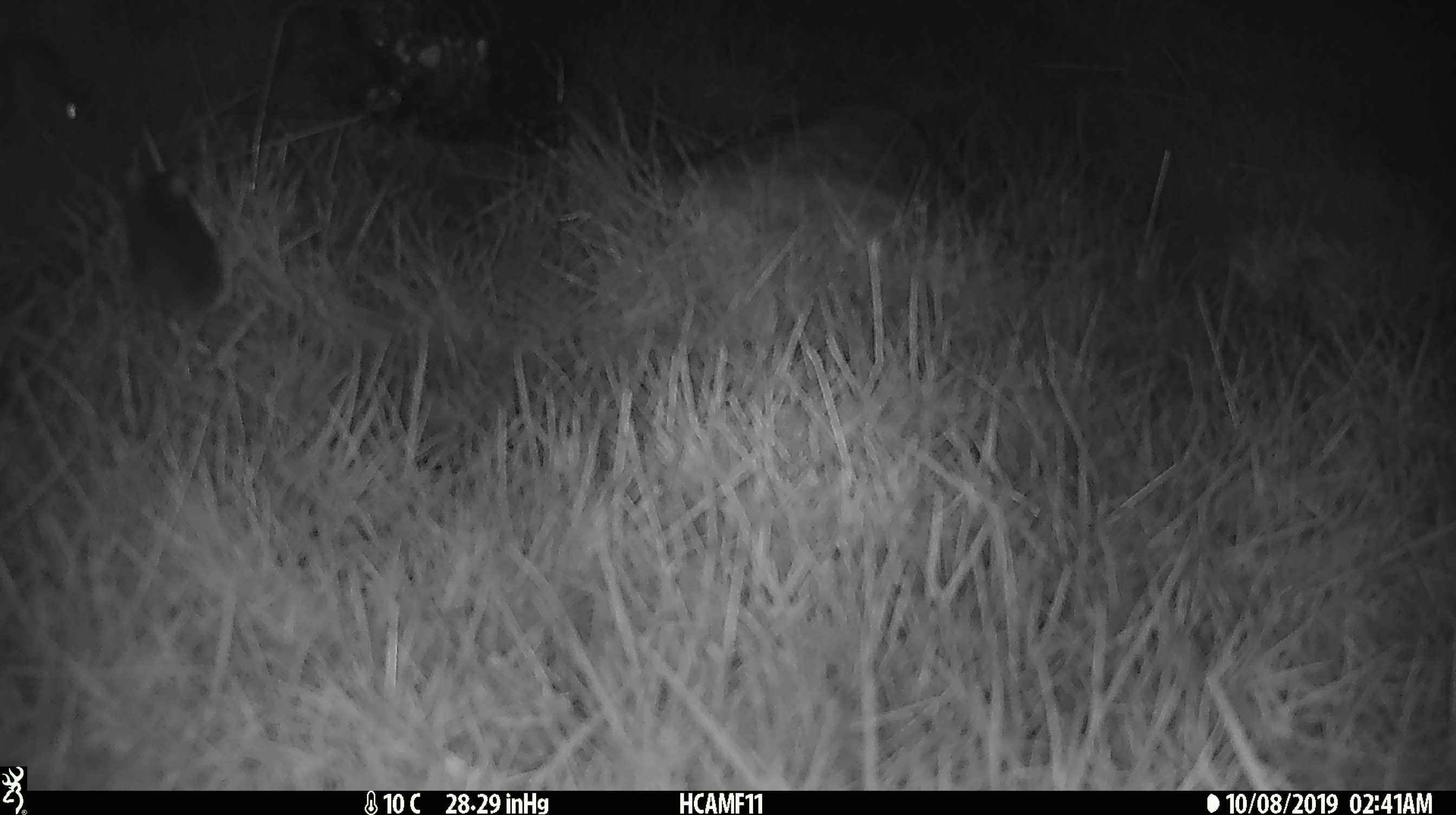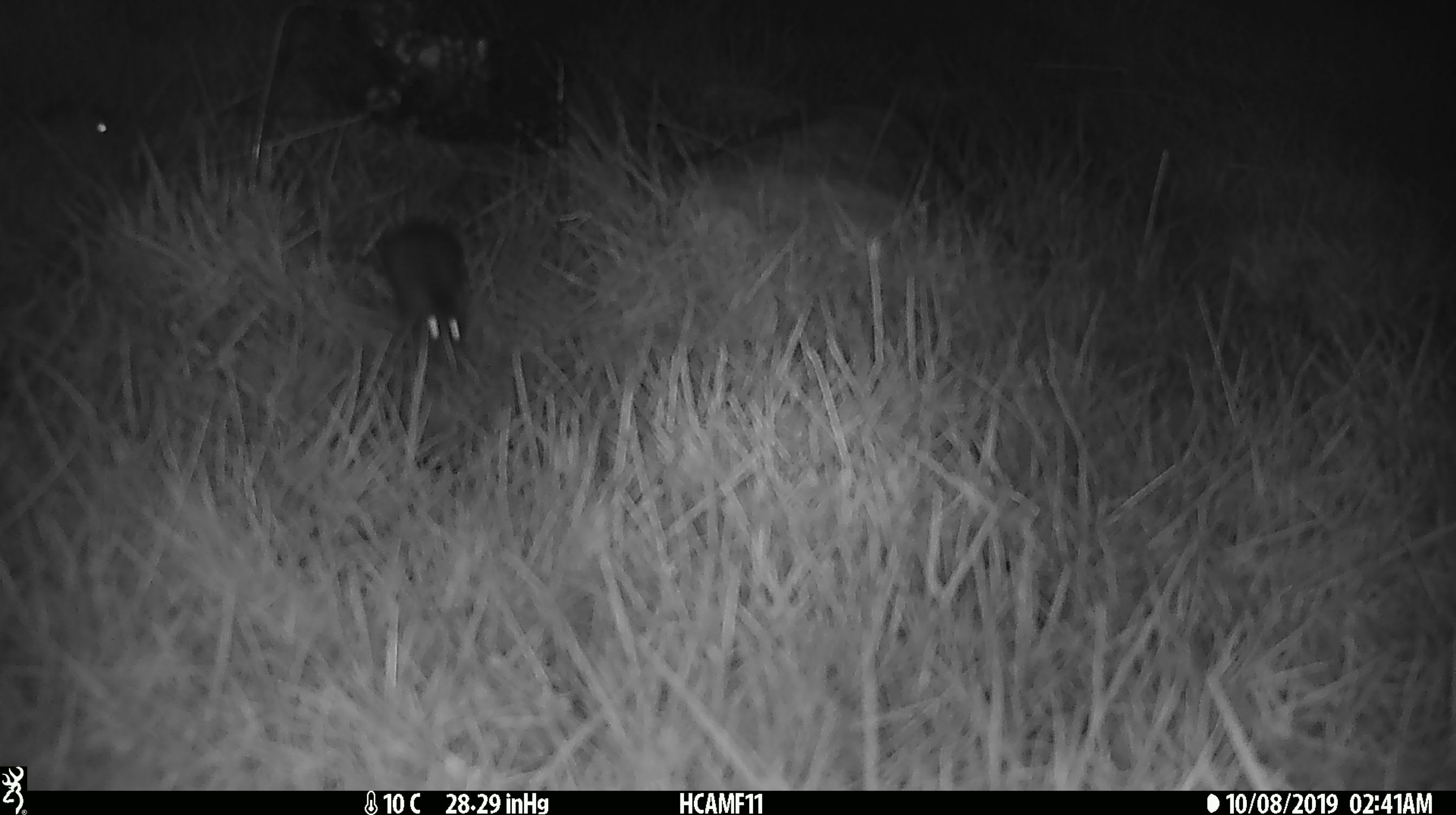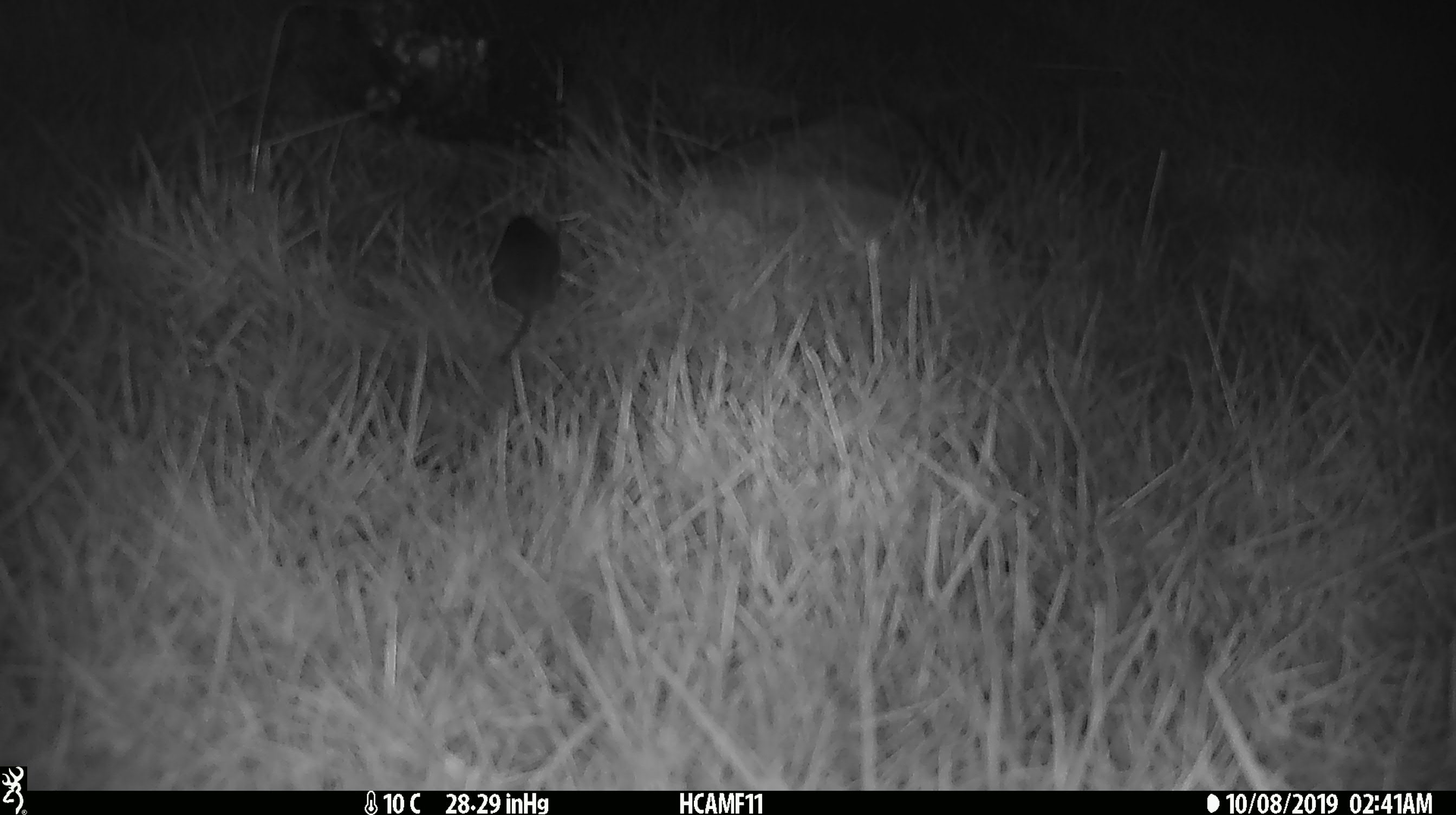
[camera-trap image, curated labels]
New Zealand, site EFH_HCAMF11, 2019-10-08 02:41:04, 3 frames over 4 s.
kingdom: Animalia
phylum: Chordata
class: Mammalia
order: Rodentia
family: Muridae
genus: Mus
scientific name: Mus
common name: mouse